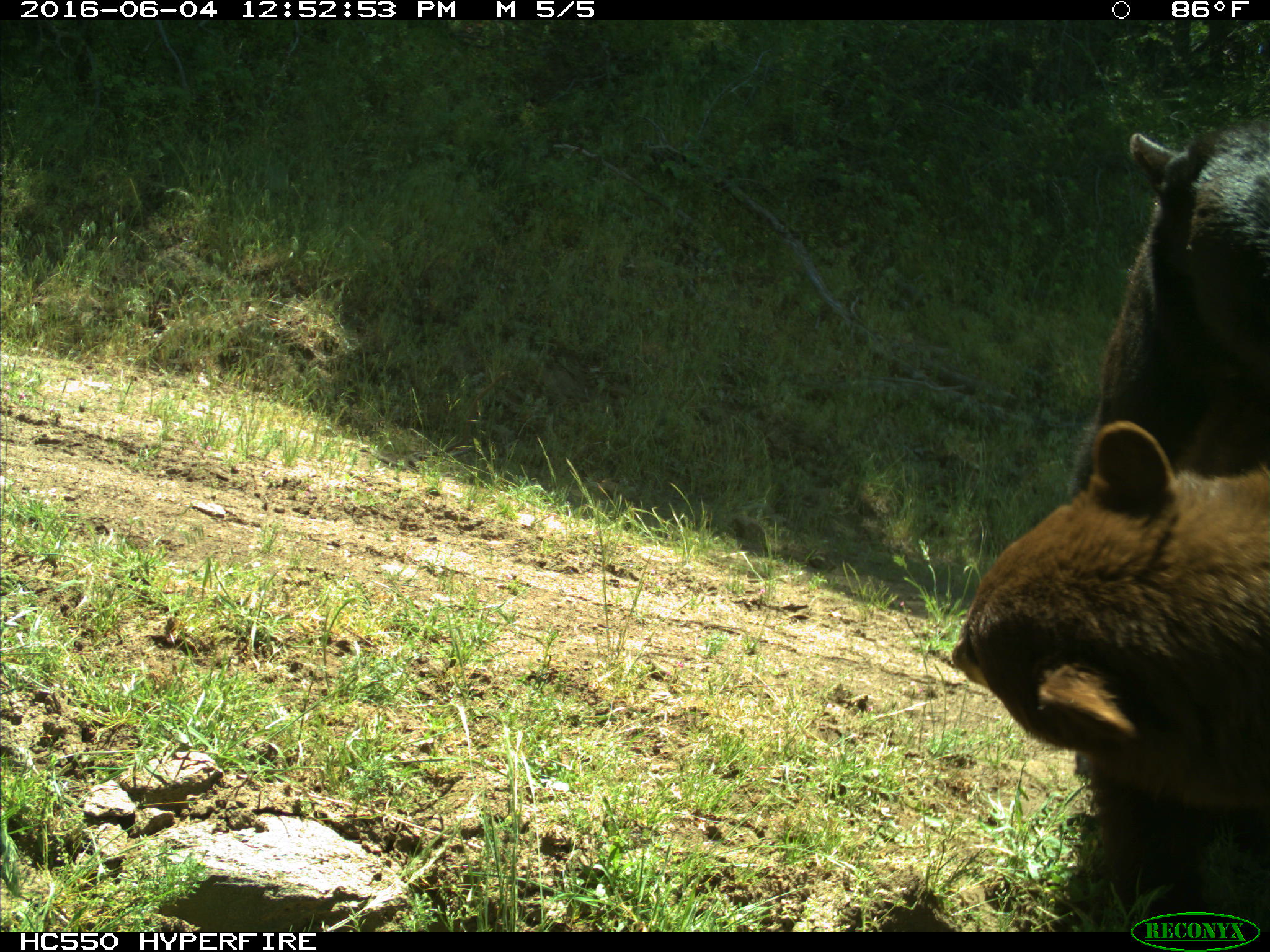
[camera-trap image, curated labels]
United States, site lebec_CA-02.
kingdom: Animalia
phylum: Chordata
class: Mammalia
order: Carnivora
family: Ursidae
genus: Ursus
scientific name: Ursus americanus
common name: american black bear